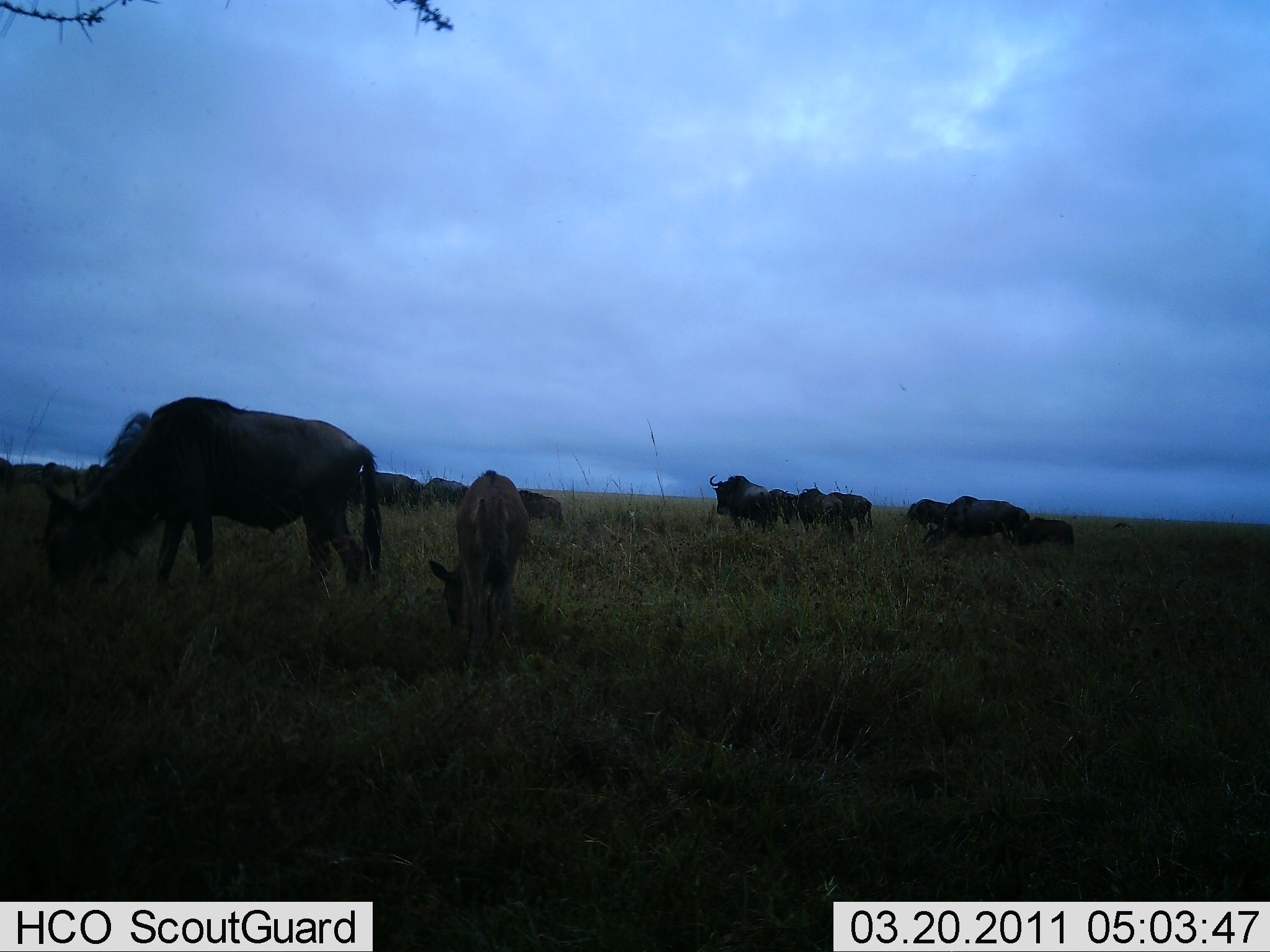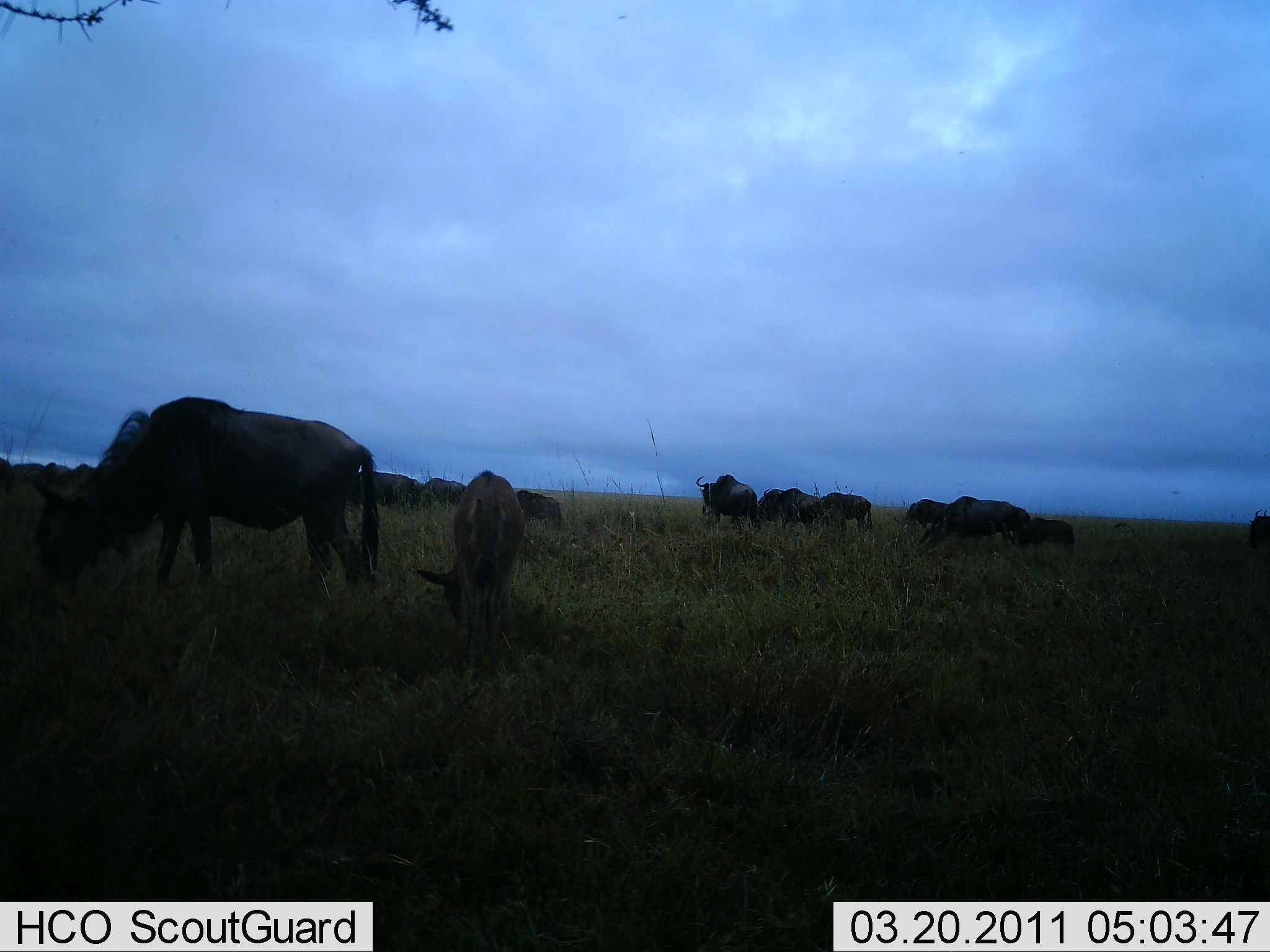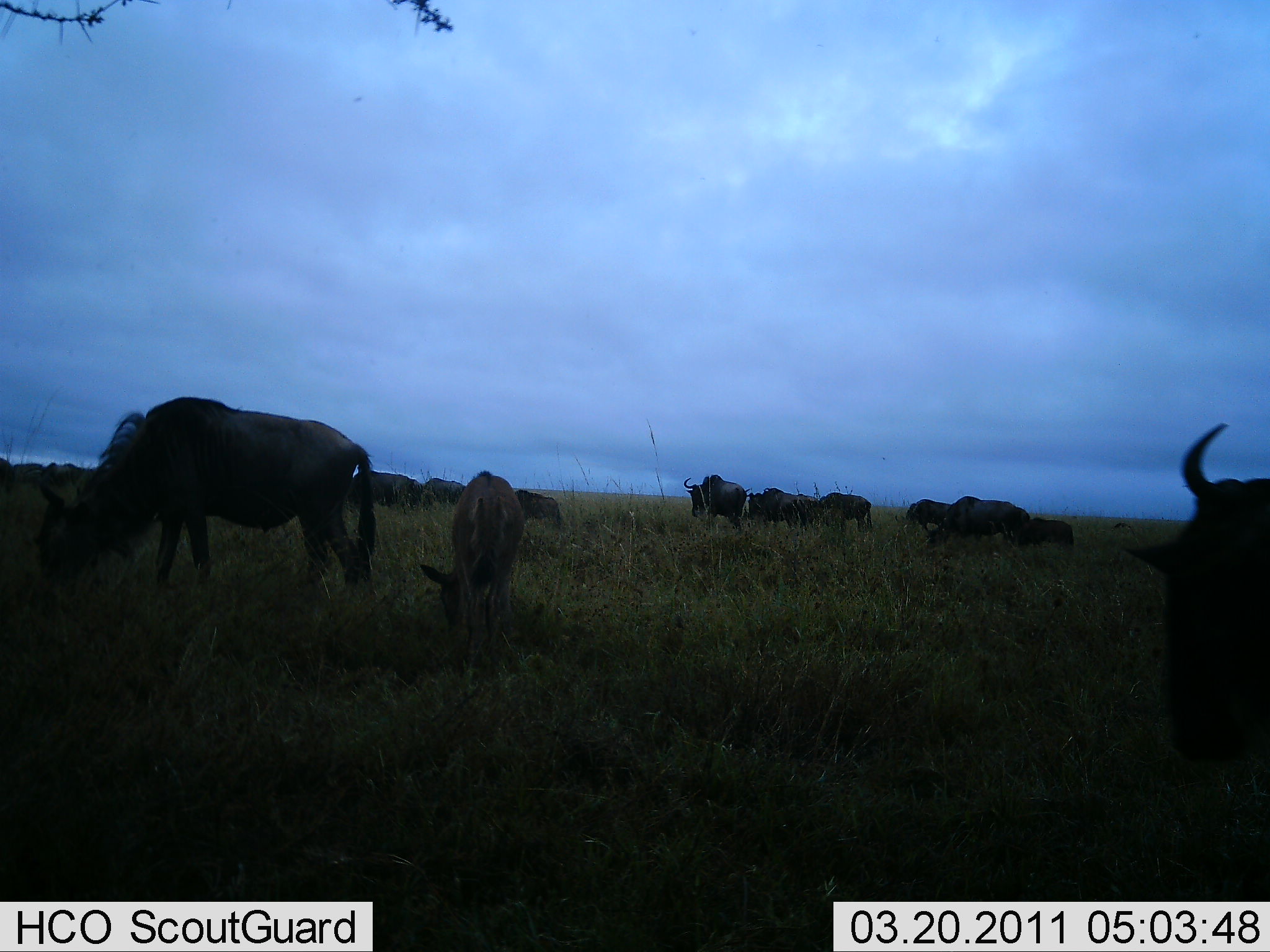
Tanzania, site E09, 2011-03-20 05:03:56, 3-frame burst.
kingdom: Animalia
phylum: Chordata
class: Mammalia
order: Artiodactyla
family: Bovidae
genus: Connochaetes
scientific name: Connochaetes taurinus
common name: blue wildebeest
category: wildebeest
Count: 11-50.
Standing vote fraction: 67%.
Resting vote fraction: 0%.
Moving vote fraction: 40%.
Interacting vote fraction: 0%.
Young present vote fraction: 47%.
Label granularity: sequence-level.